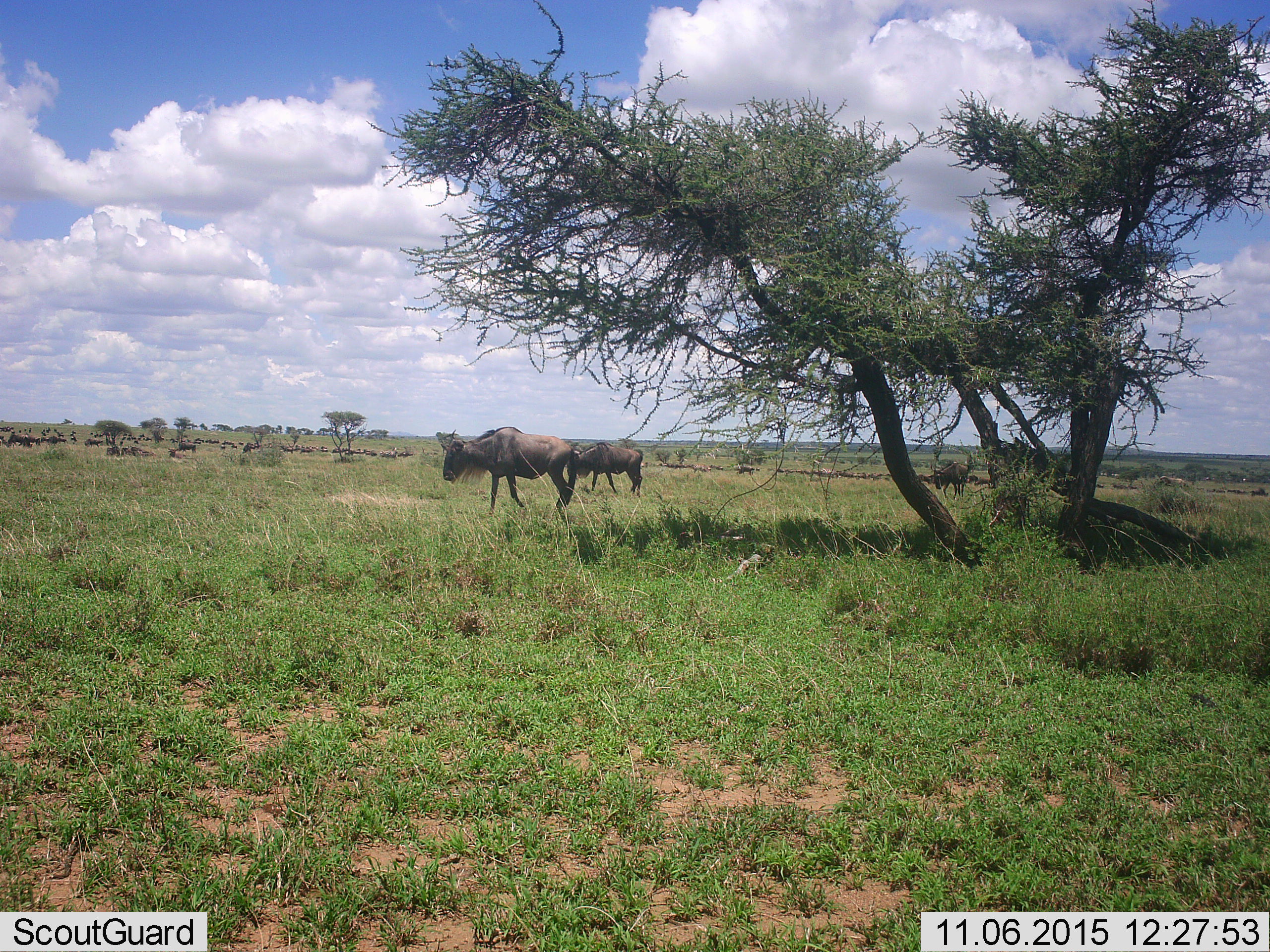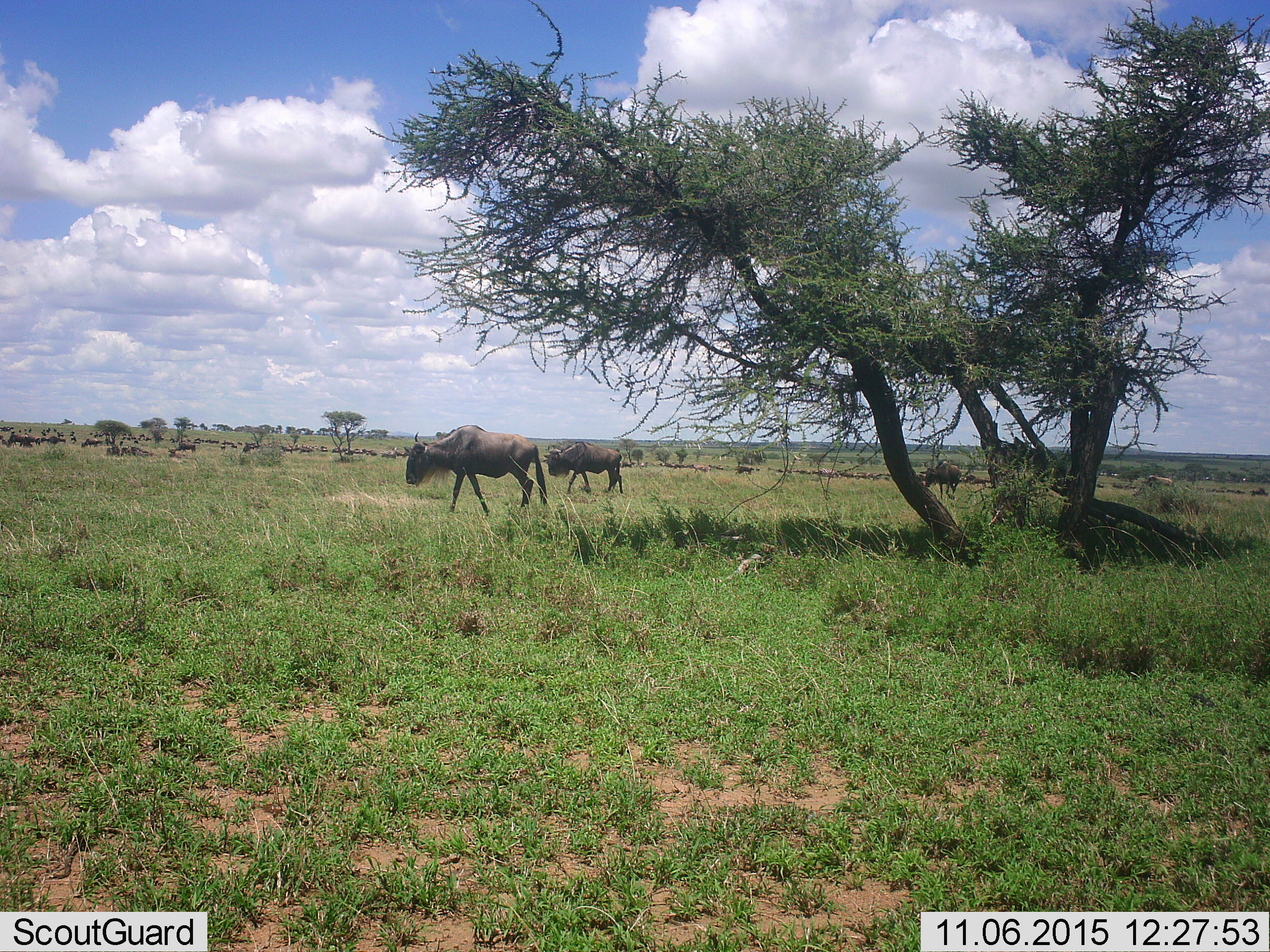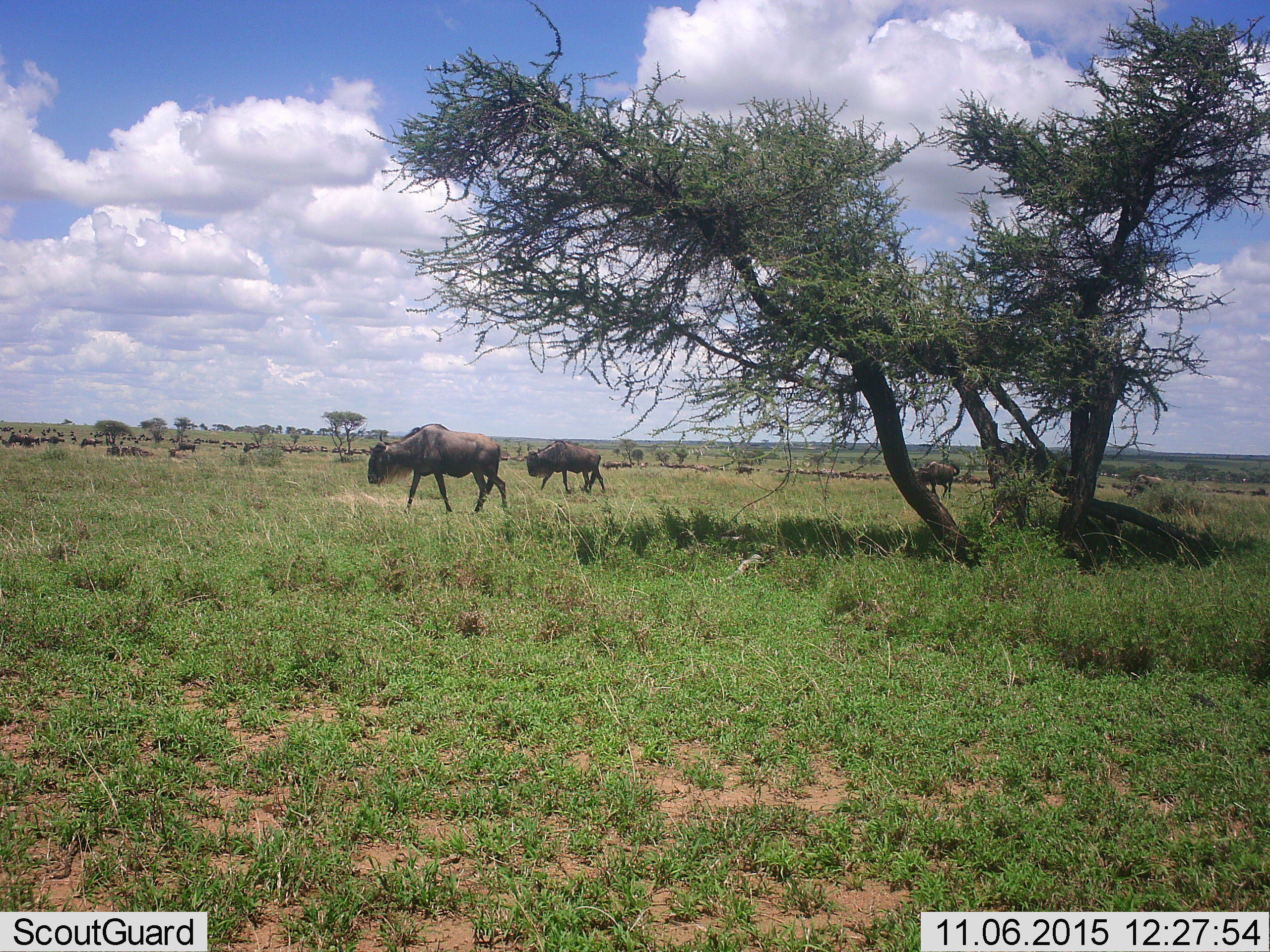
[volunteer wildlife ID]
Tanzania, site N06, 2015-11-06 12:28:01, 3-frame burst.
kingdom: Animalia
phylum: Chordata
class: Mammalia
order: Artiodactyla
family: Bovidae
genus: Connochaetes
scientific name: Connochaetes taurinus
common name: blue wildebeest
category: wildebeest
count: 11-50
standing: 50%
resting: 30%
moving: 80%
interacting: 10%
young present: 0%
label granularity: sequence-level